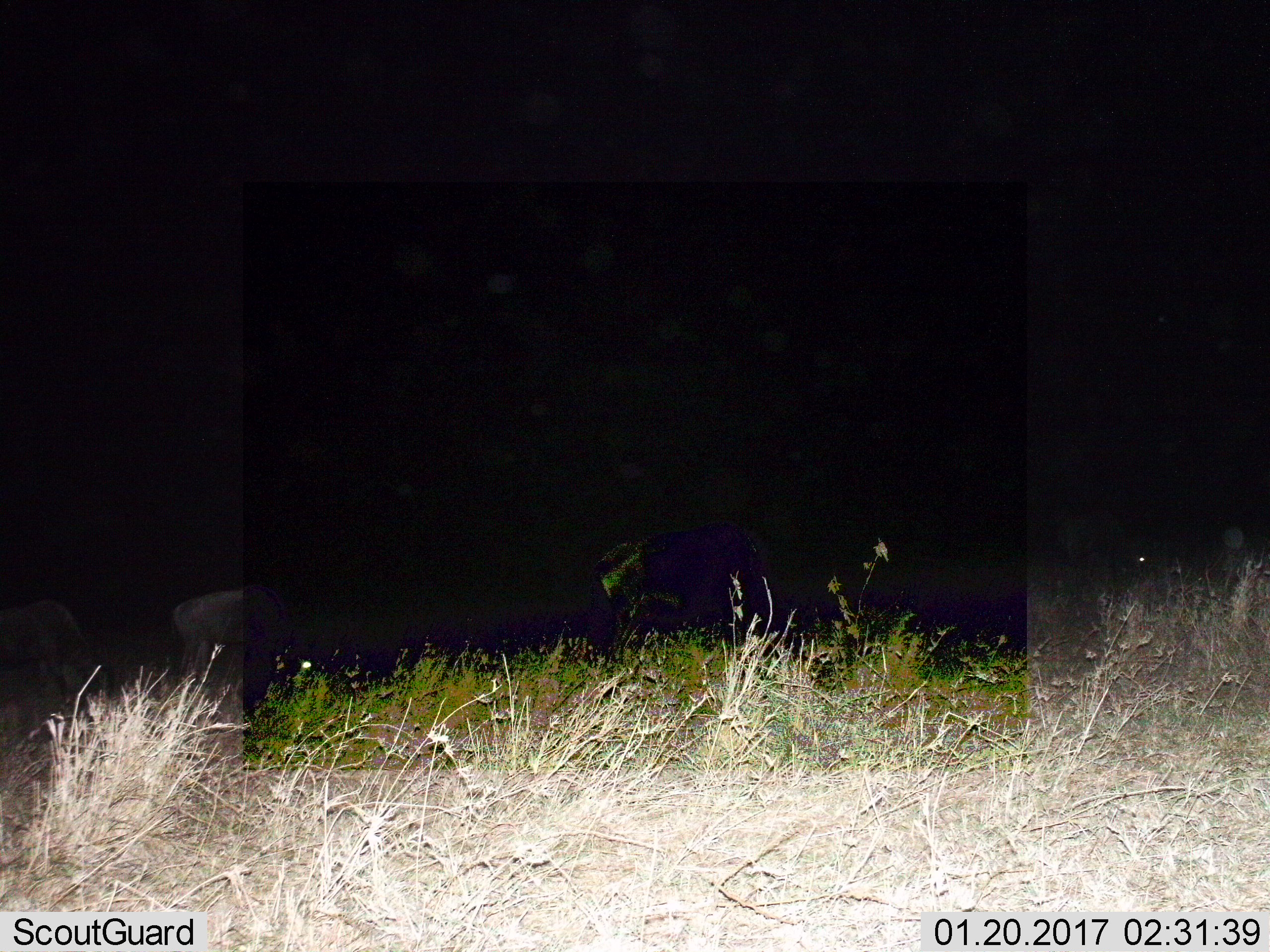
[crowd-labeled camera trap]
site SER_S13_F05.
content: unidentified animal